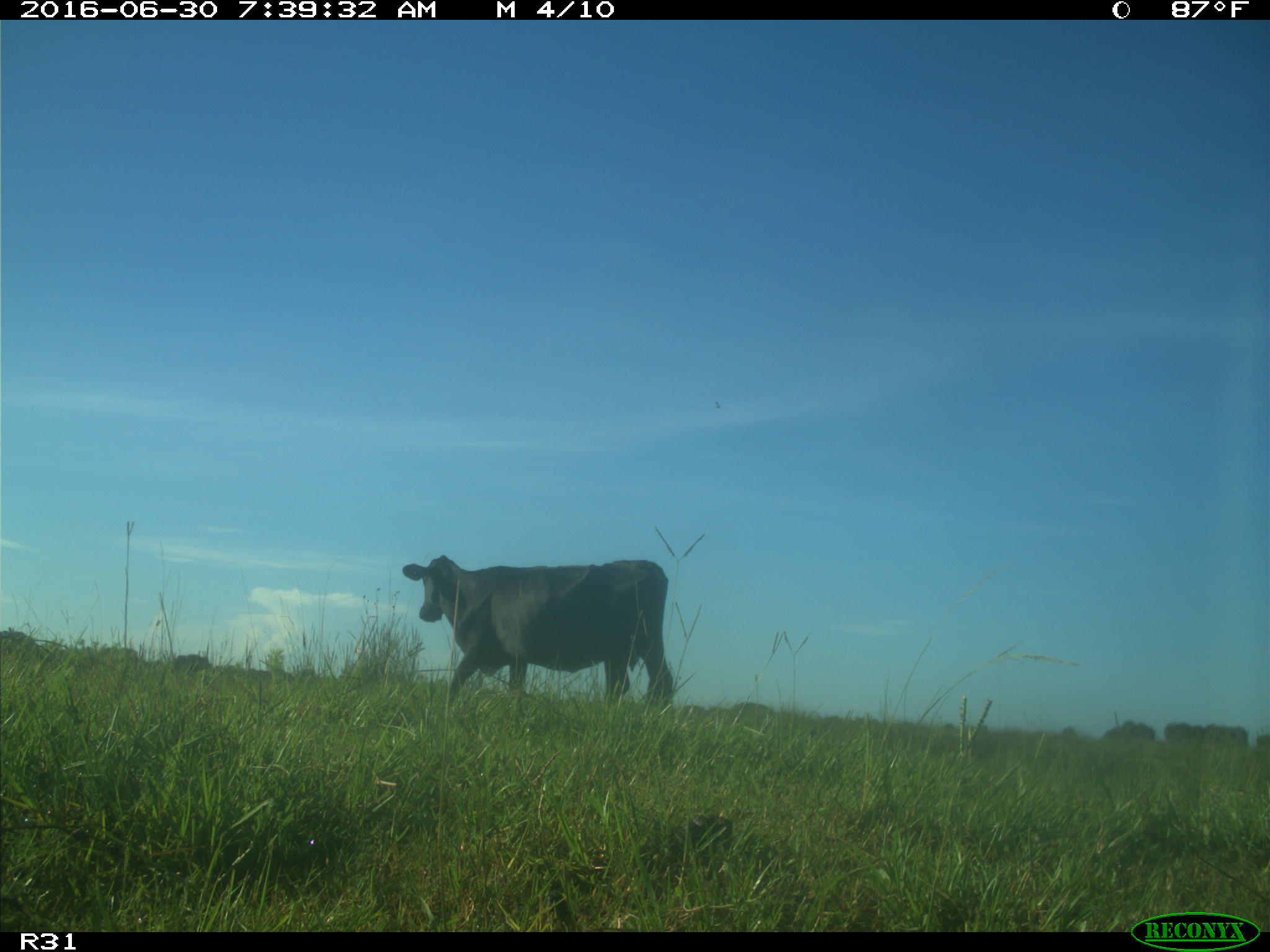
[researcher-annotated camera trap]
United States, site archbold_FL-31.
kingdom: Animalia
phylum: Chordata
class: Mammalia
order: Artiodactyla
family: Bovidae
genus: Bos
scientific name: Bos taurus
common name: domestic cow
Bos taurus (domestic cow).